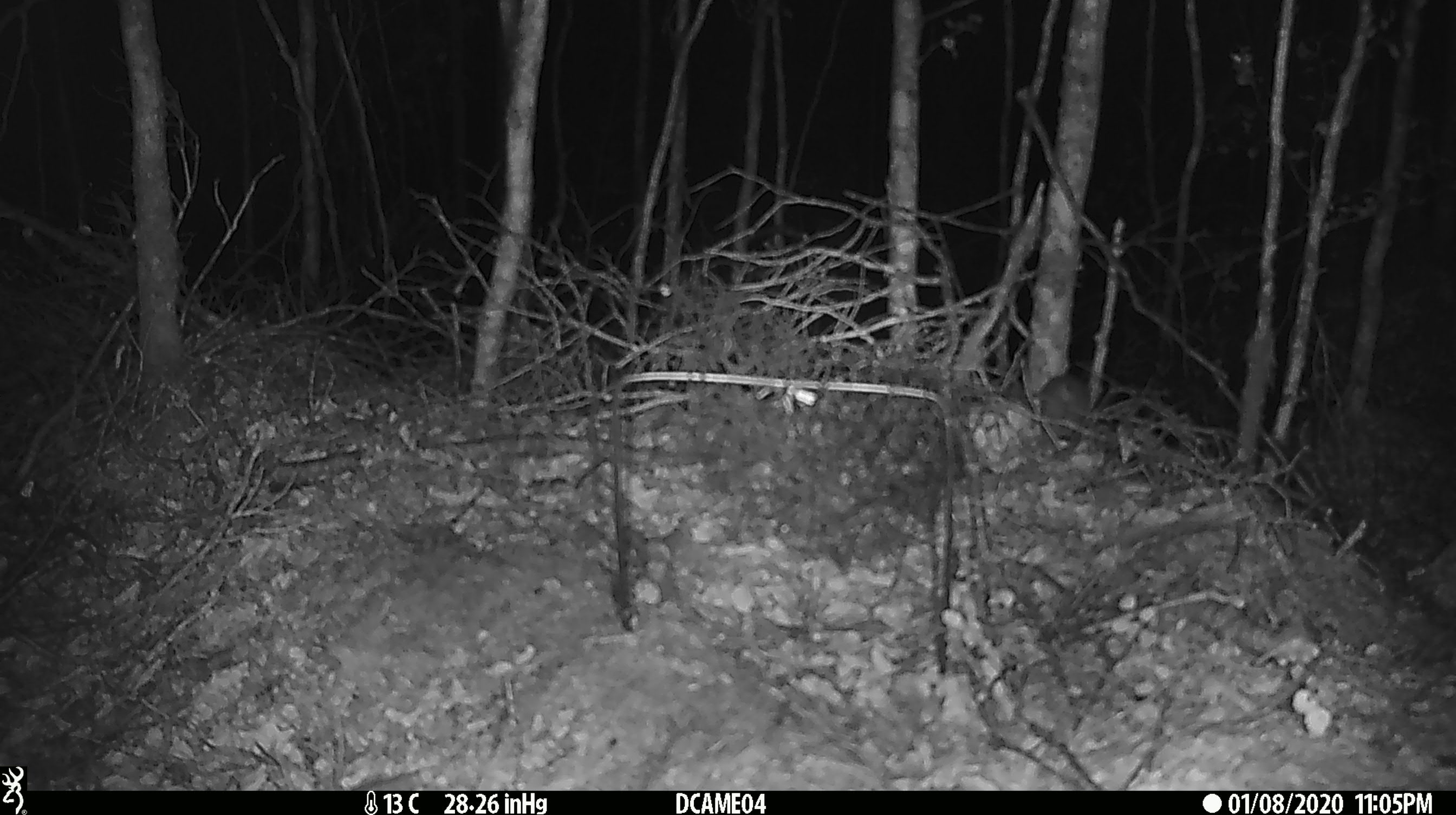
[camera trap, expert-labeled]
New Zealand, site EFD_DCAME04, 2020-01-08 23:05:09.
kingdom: Animalia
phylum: Chordata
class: Mammalia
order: Rodentia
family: Muridae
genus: Mus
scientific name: Mus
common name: mouse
Mouse (Mus).